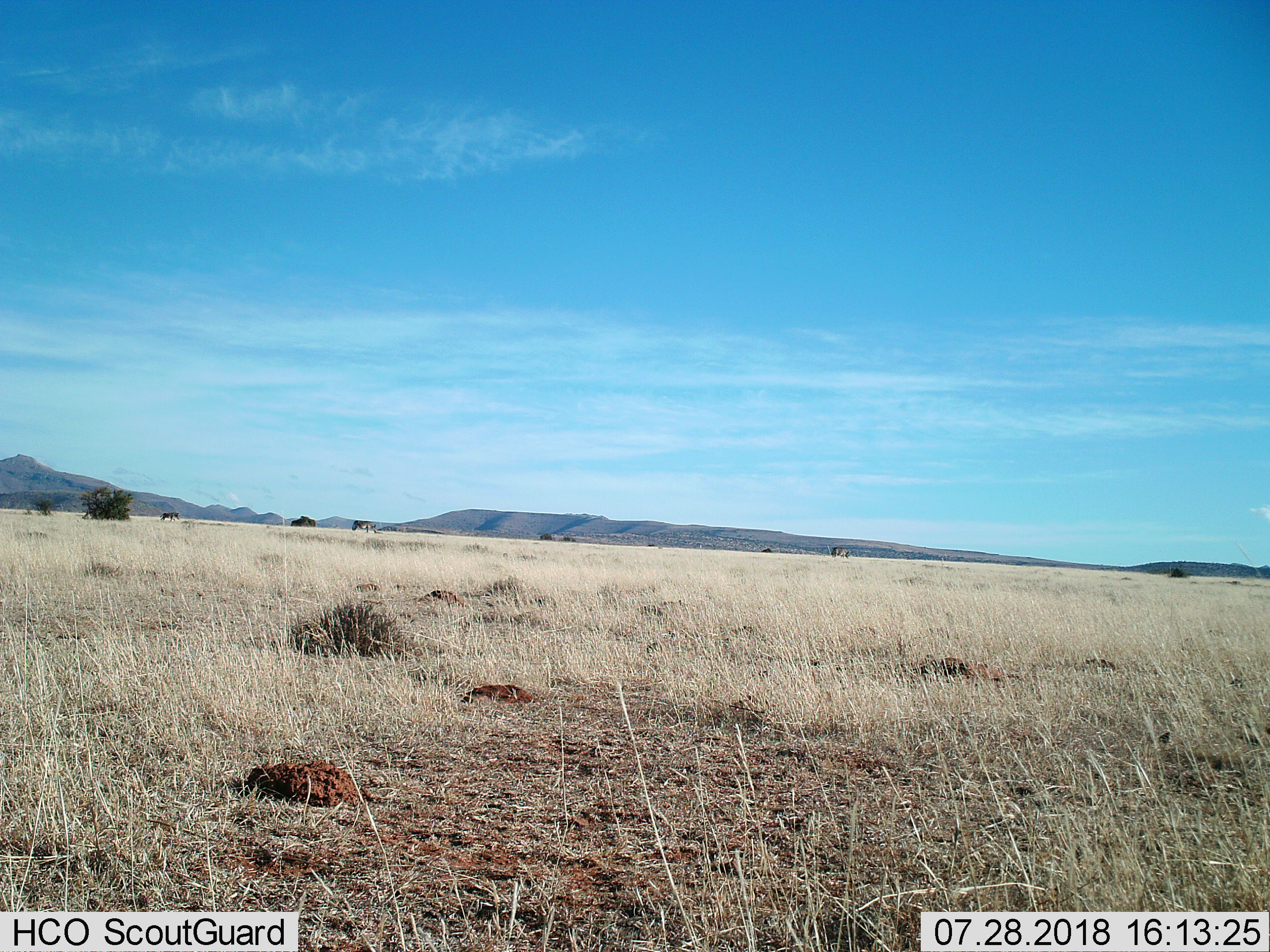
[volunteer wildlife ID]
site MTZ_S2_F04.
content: unidentified animal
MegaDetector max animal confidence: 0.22